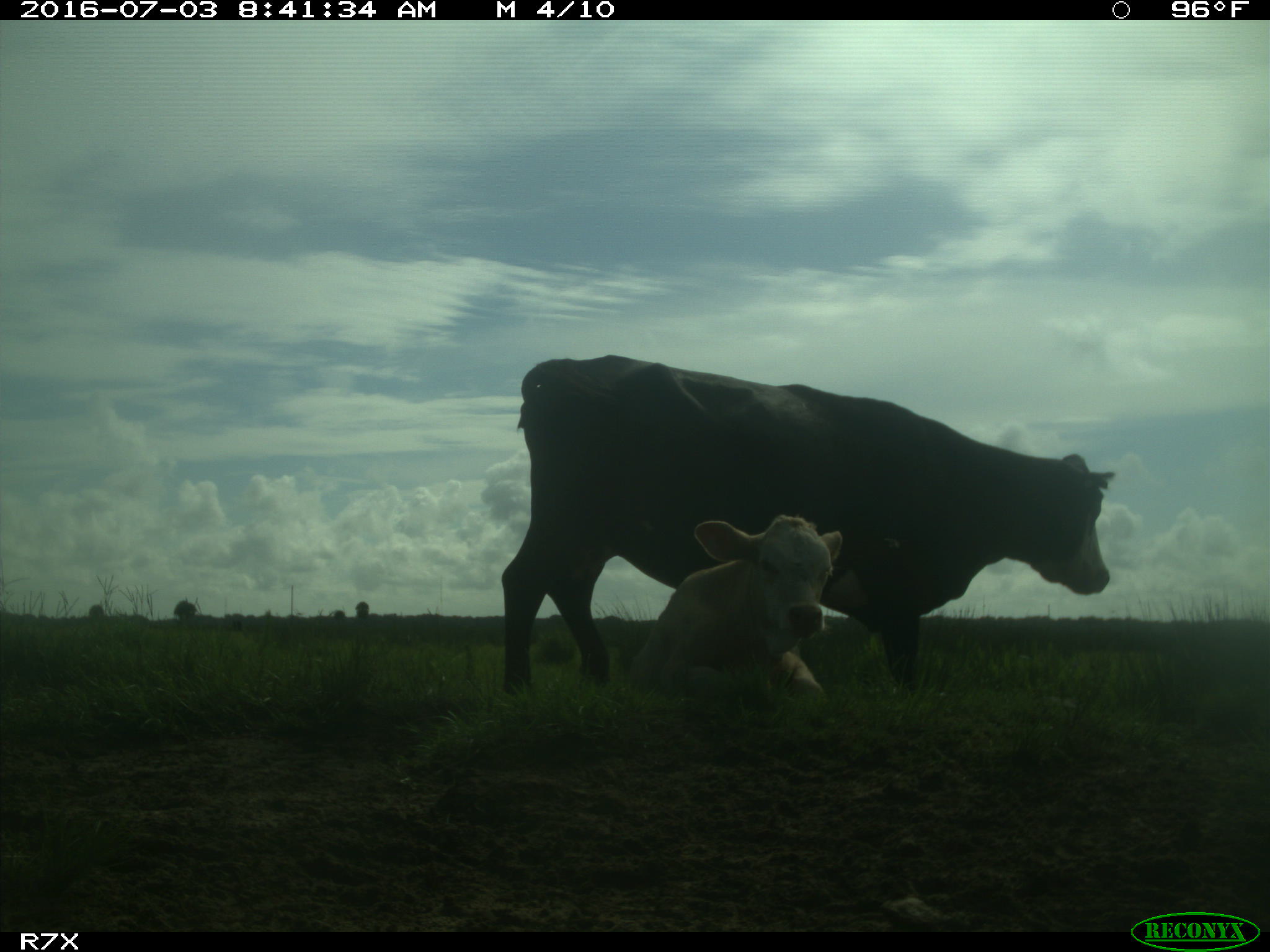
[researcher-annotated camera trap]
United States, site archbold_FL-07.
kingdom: Animalia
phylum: Chordata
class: Mammalia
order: Artiodactyla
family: Bovidae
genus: Bos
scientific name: Bos taurus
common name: domestic cow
Bos taurus (domestic cow).